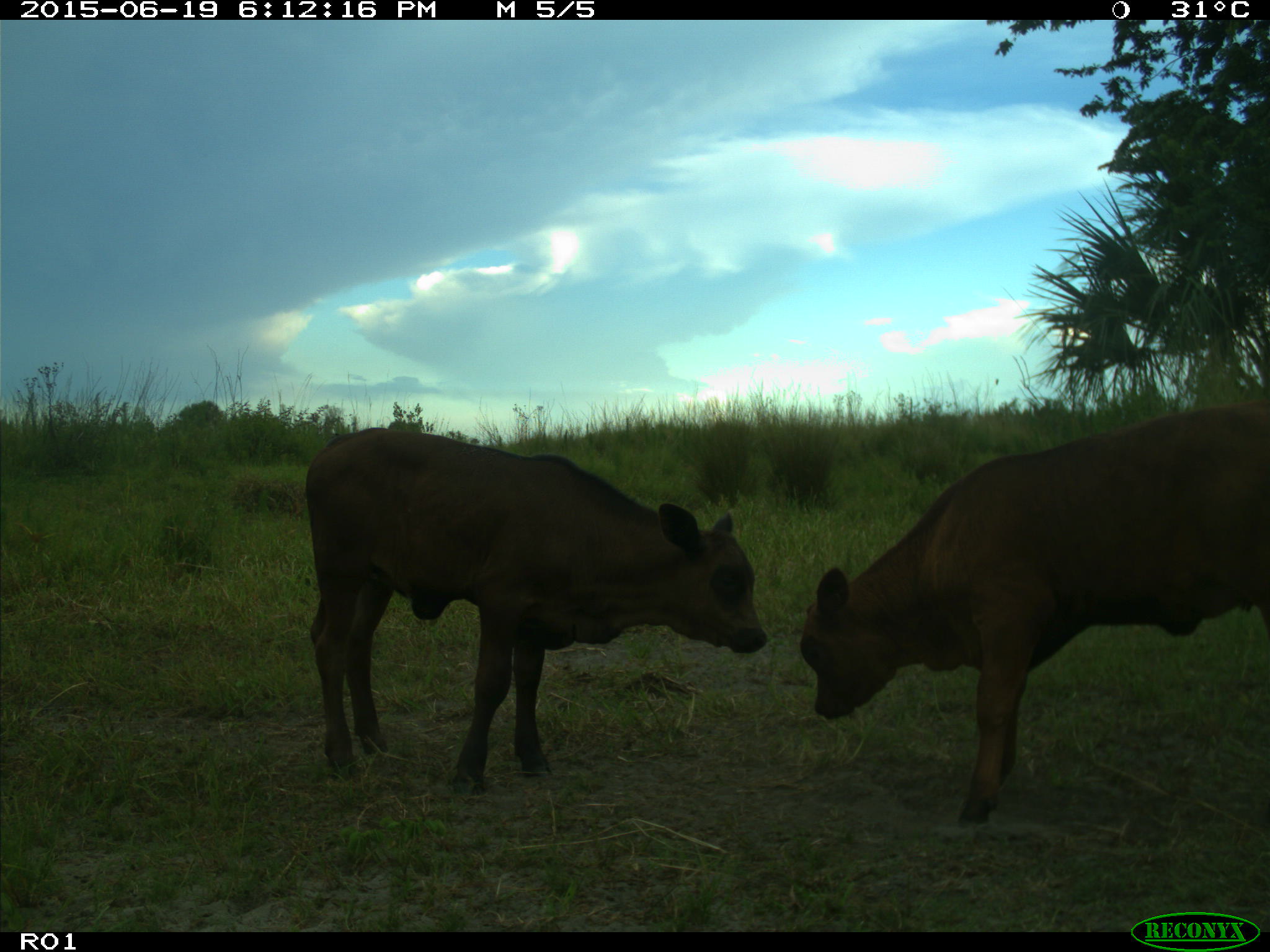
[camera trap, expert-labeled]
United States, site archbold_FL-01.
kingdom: Animalia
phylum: Chordata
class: Mammalia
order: Artiodactyla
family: Bovidae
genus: Bos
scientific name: Bos taurus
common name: domestic cow